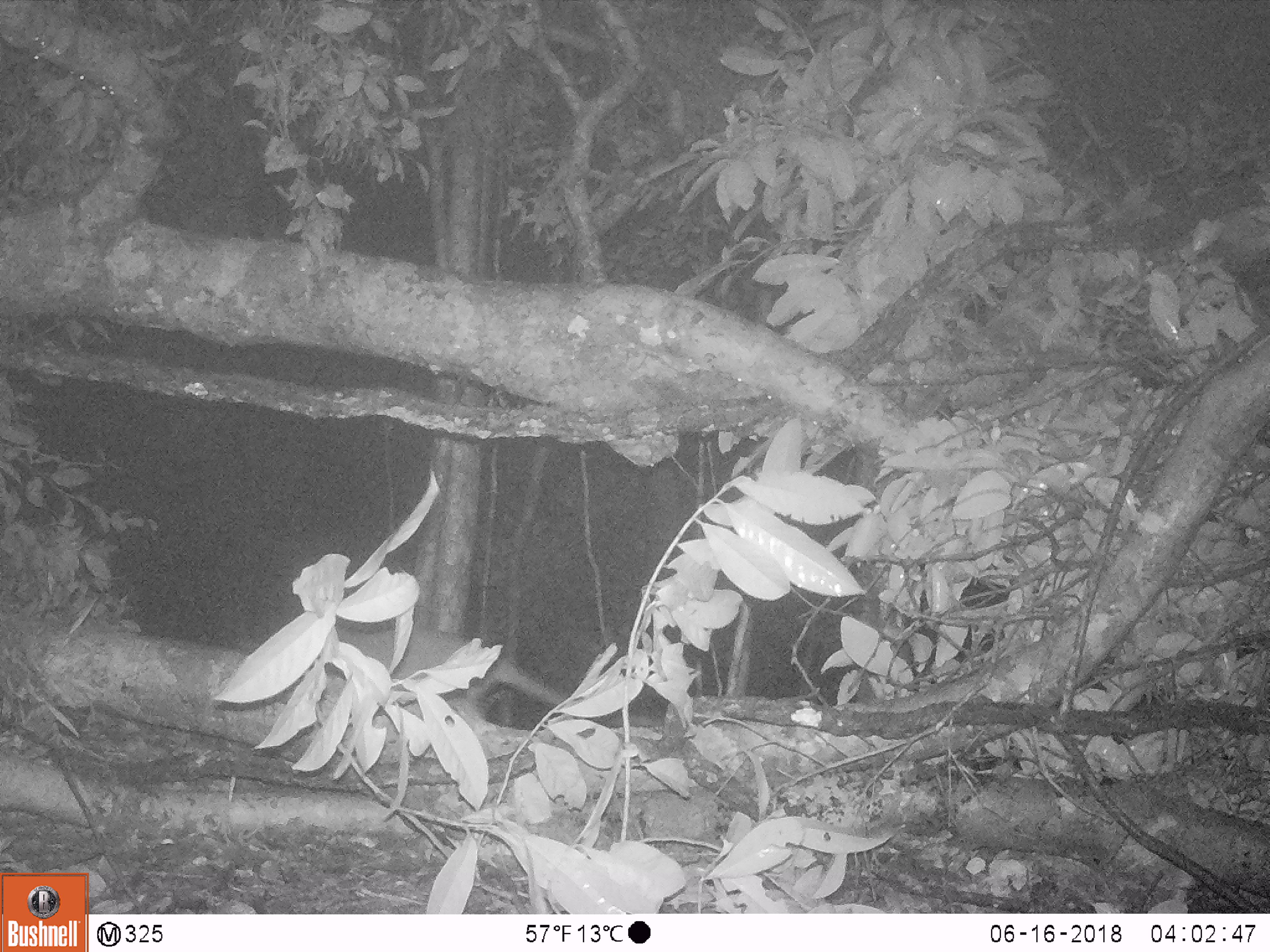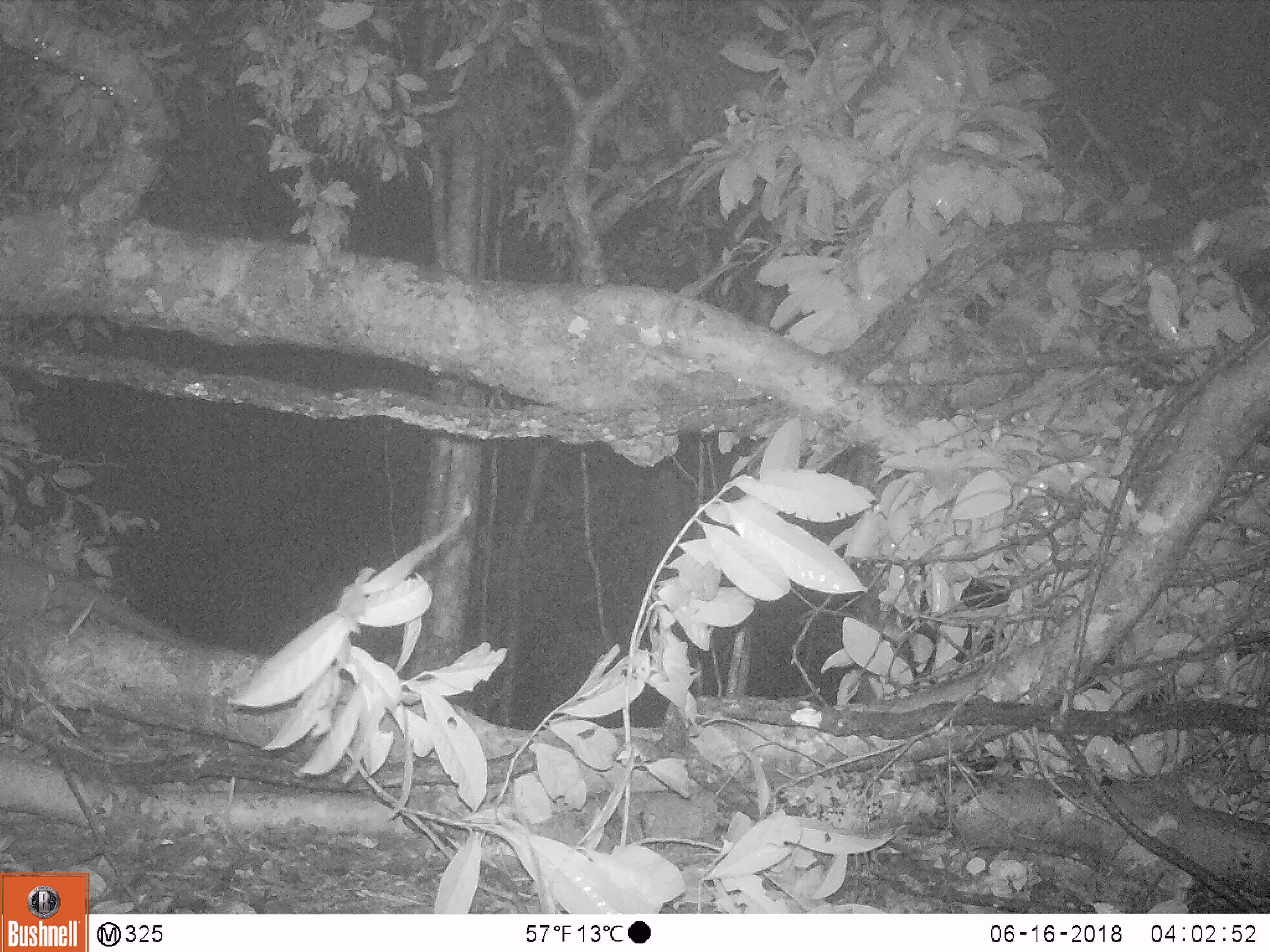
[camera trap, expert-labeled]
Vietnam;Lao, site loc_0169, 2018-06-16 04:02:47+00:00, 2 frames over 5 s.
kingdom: Animalia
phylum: Chordata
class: Mammalia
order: Carnivora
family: Viverridae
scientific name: Paradoxurinae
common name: palm civet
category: unidentified palm civet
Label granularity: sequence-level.